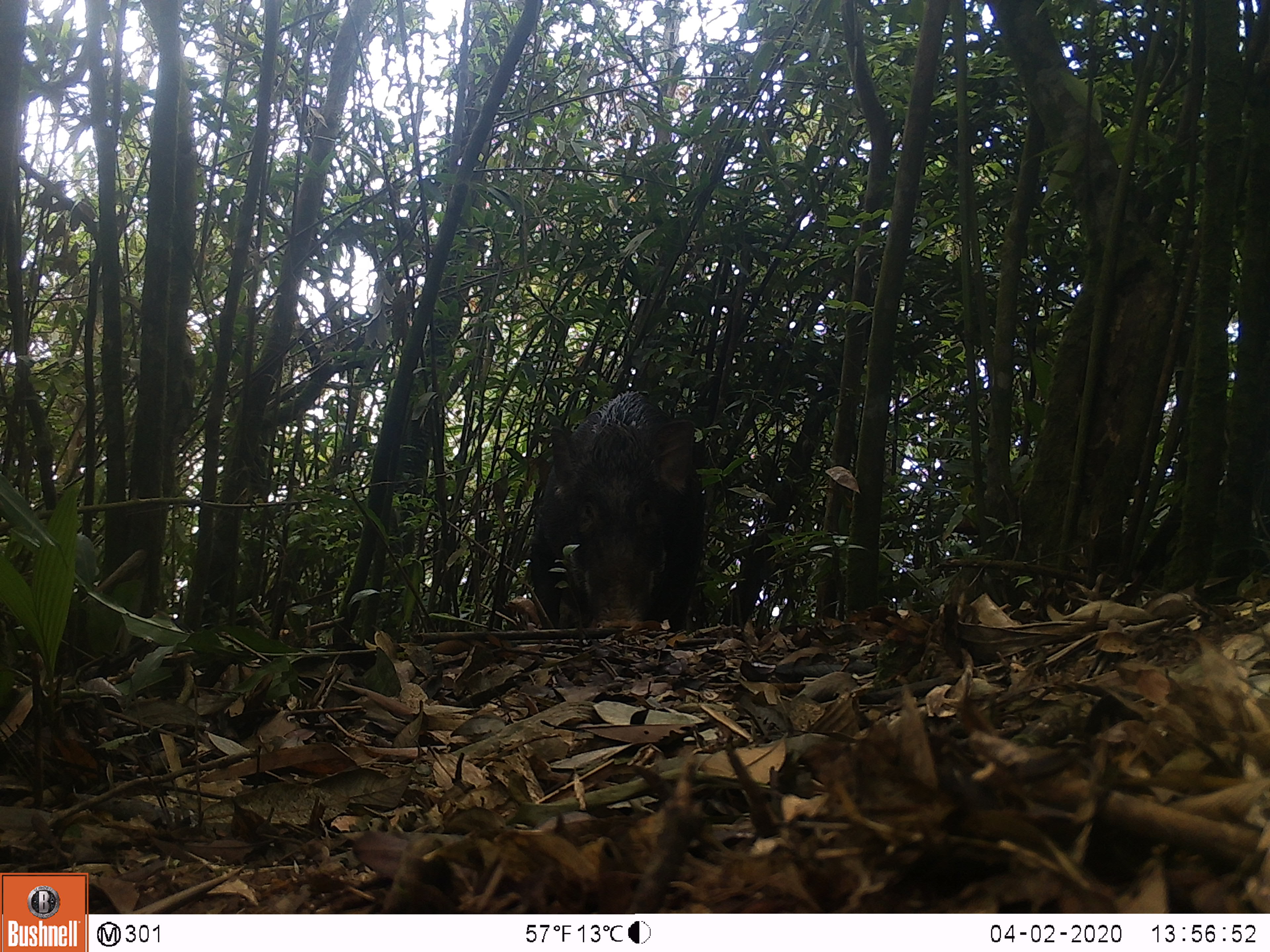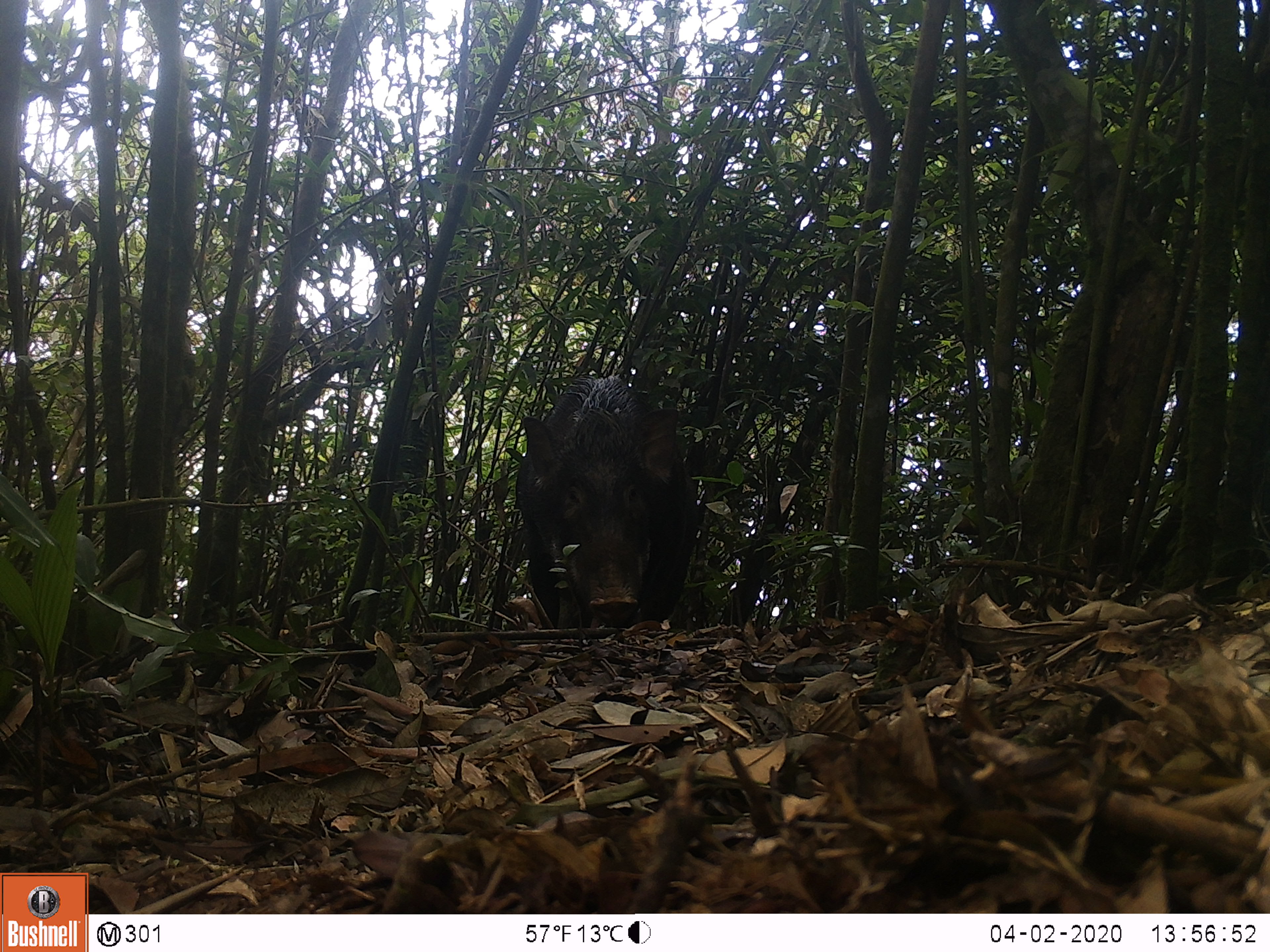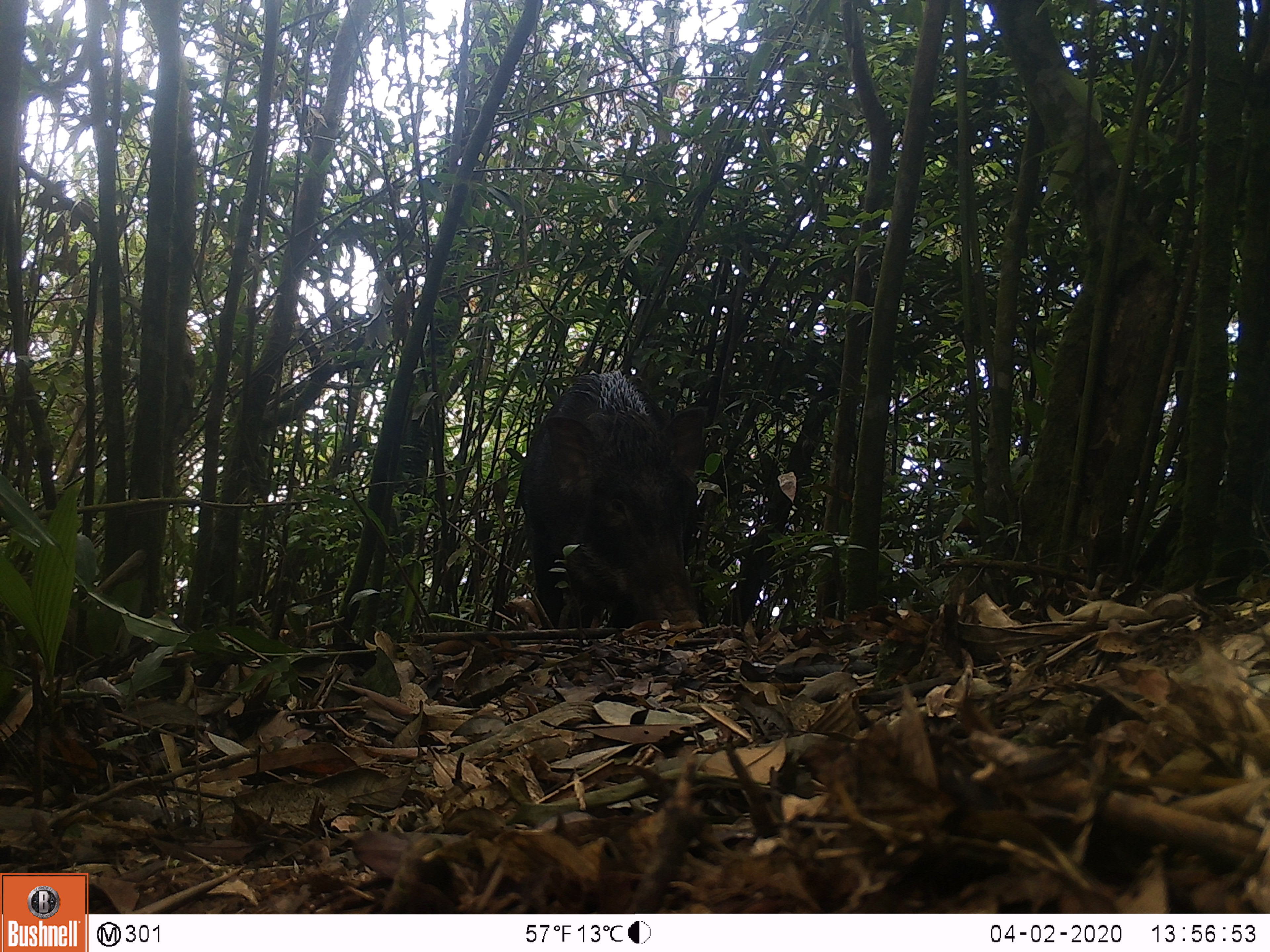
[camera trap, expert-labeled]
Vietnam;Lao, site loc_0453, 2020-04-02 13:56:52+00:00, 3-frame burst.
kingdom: Animalia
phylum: Chordata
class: Mammalia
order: Artiodactyla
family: Suidae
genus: Sus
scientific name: Sus scrofa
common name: eurasian wild pig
Eurasian wild pig (Sus scrofa). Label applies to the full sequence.